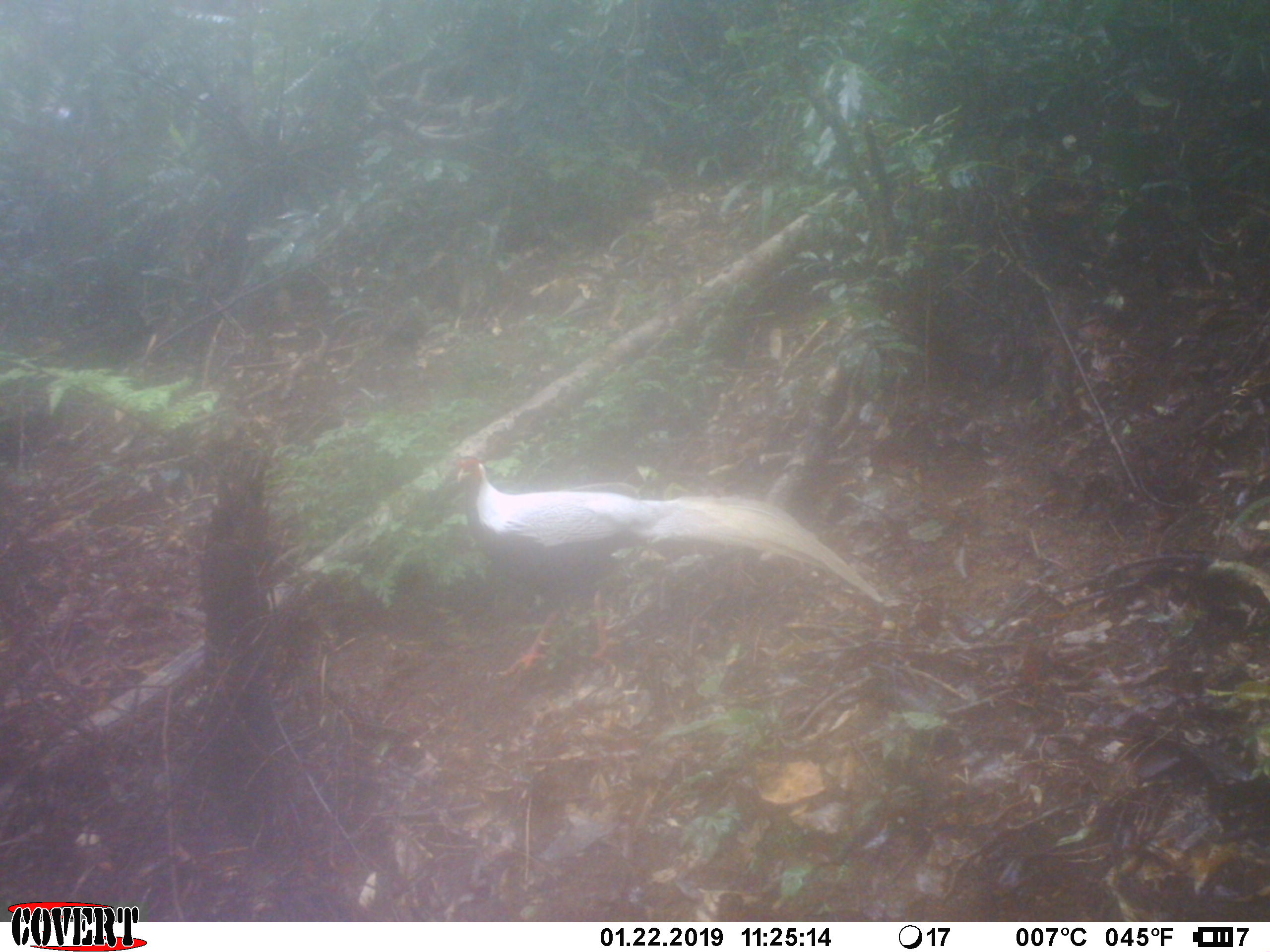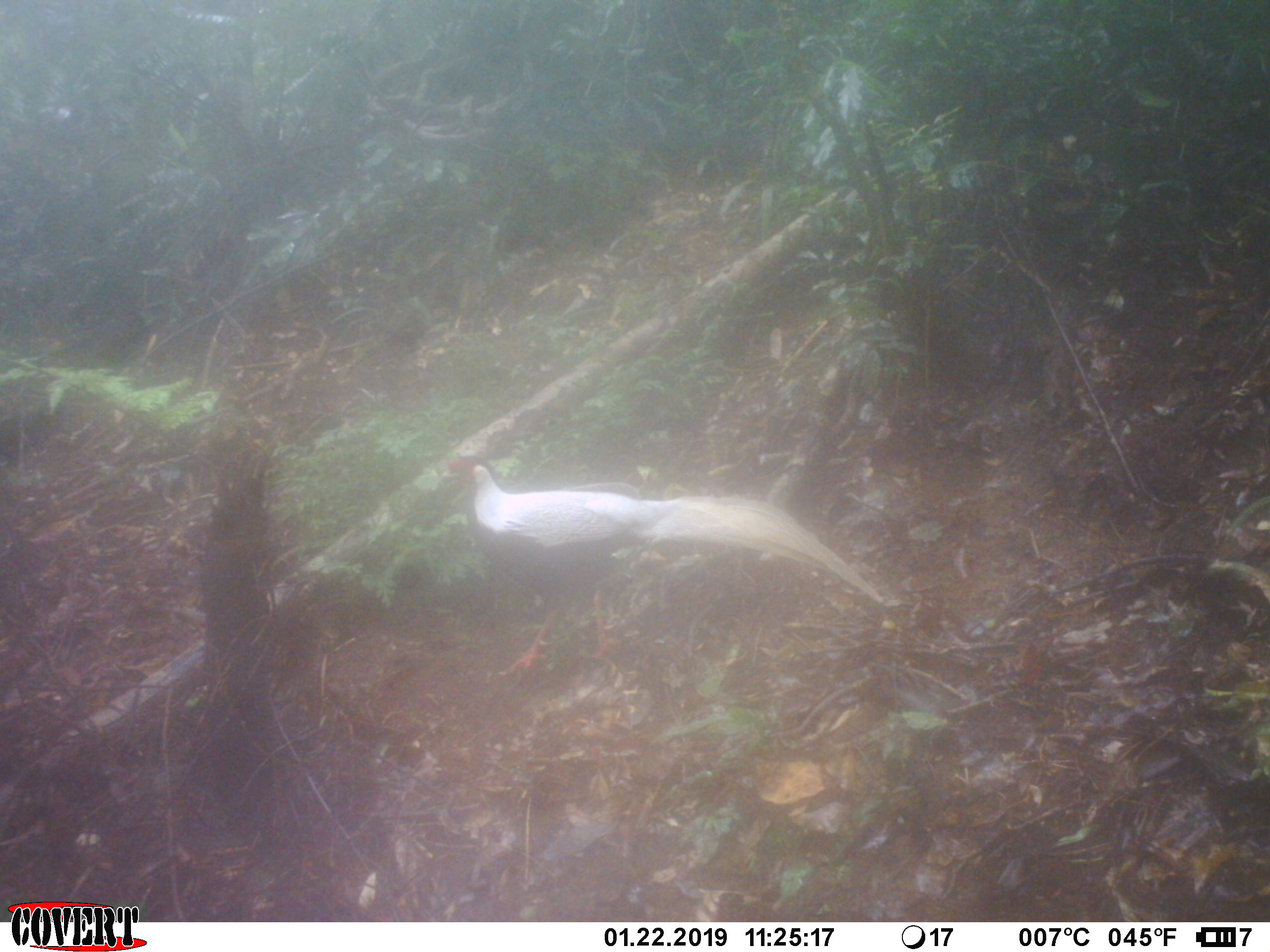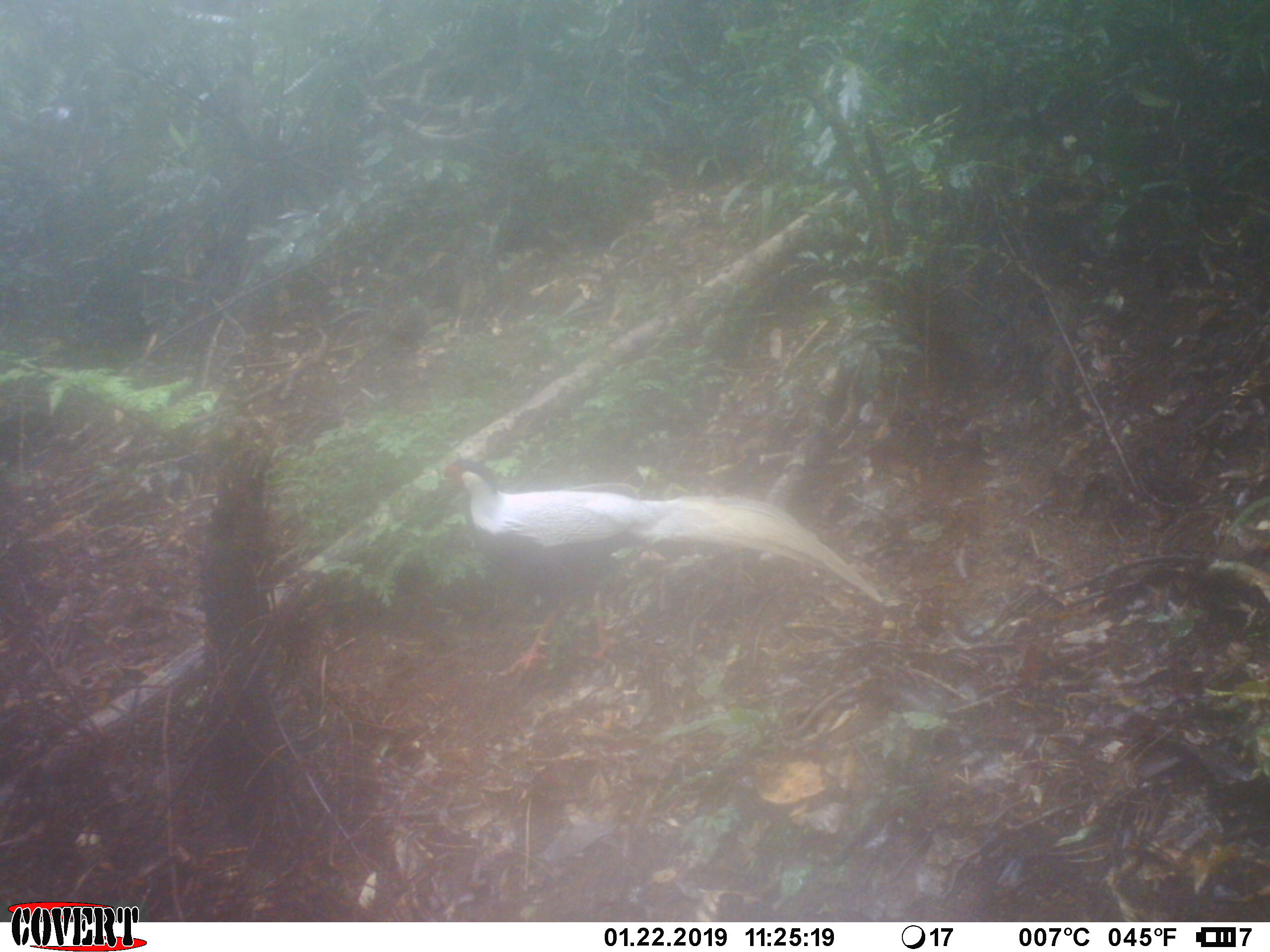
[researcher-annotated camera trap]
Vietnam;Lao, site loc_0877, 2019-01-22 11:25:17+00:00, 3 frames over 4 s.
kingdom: Animalia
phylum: Chordata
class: Aves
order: Galliformes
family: Phasianidae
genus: Lophura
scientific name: Lophura nycthemera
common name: silver pheasant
Silver pheasant (Lophura nycthemera). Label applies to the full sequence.